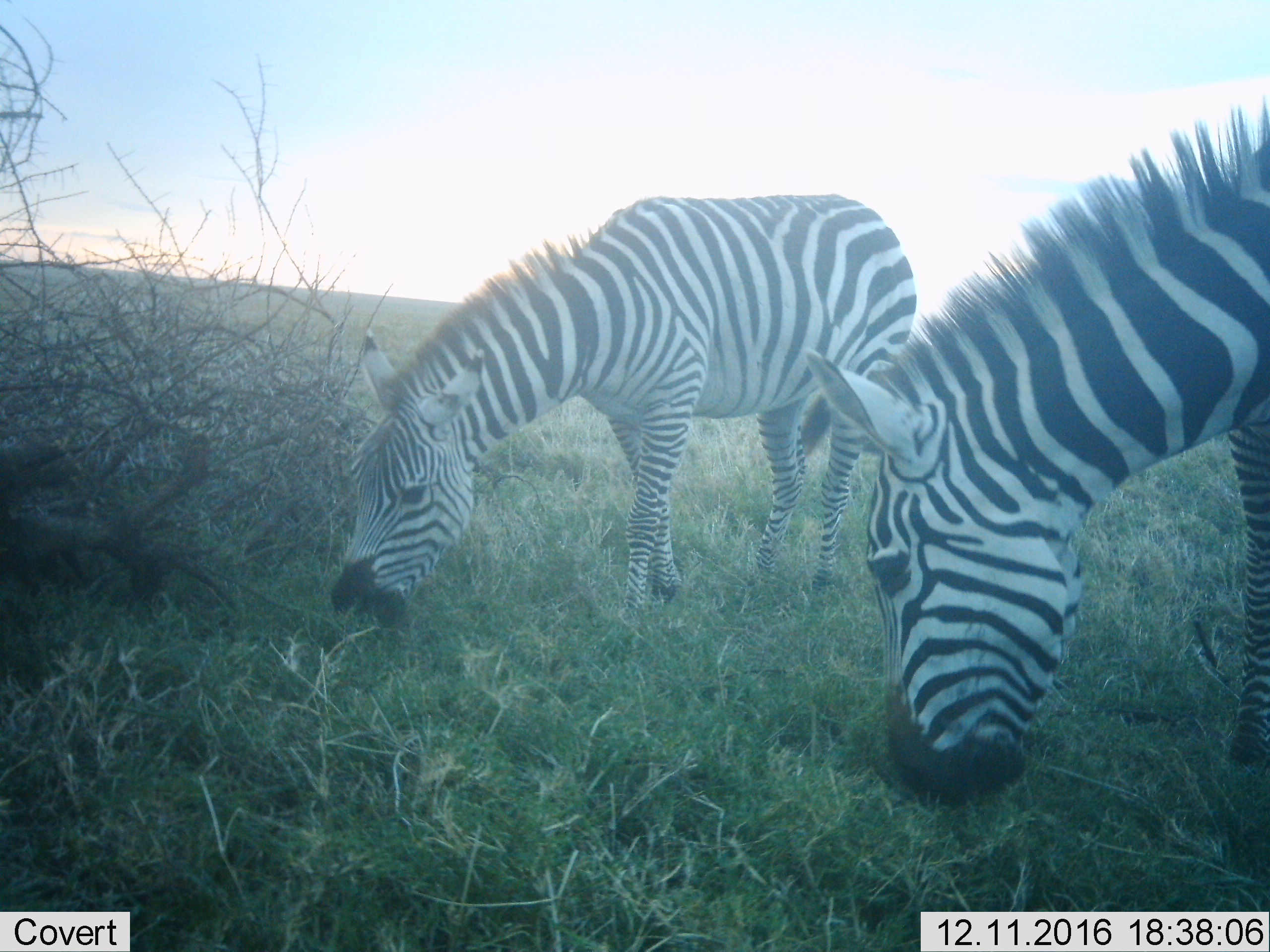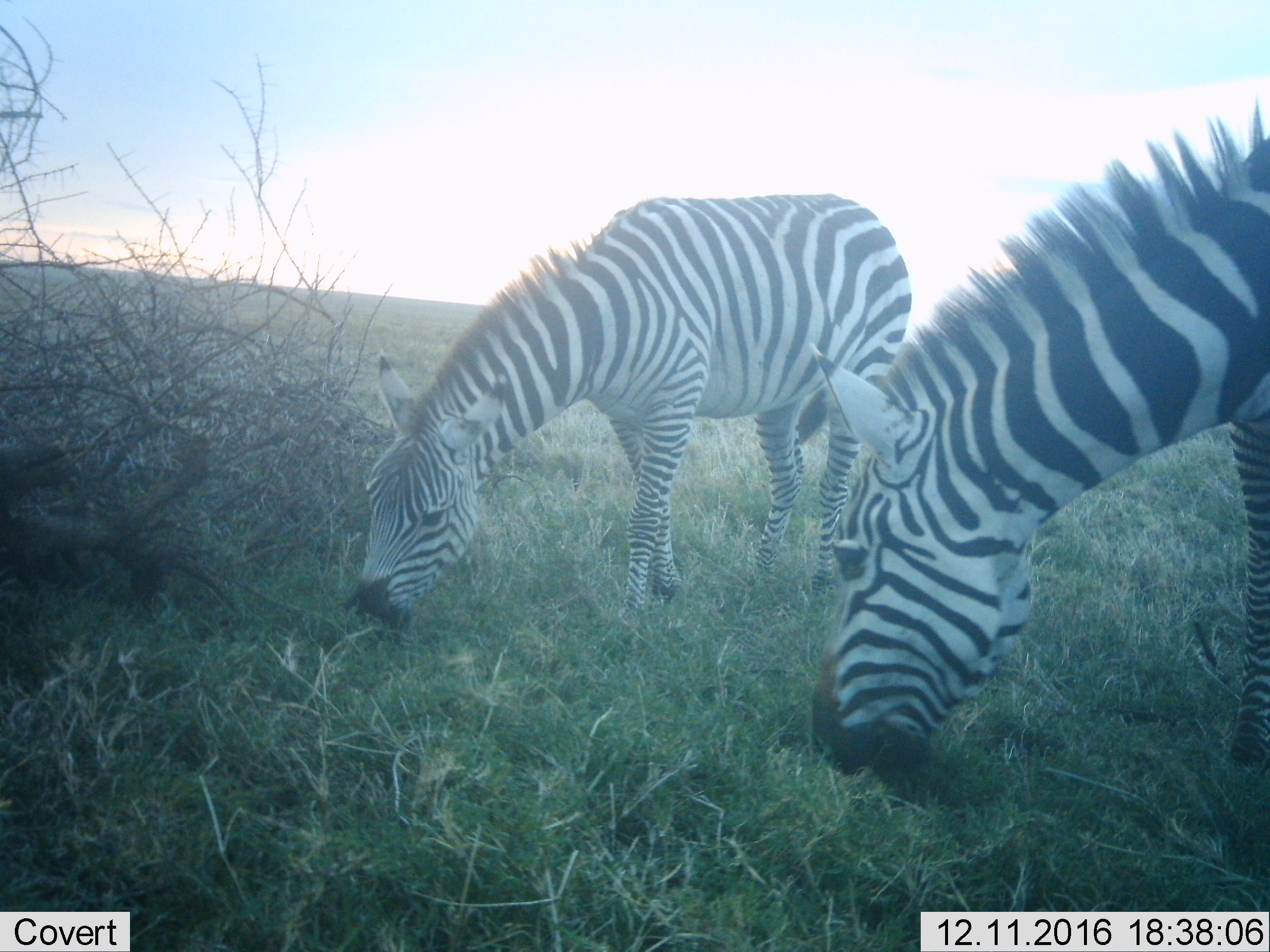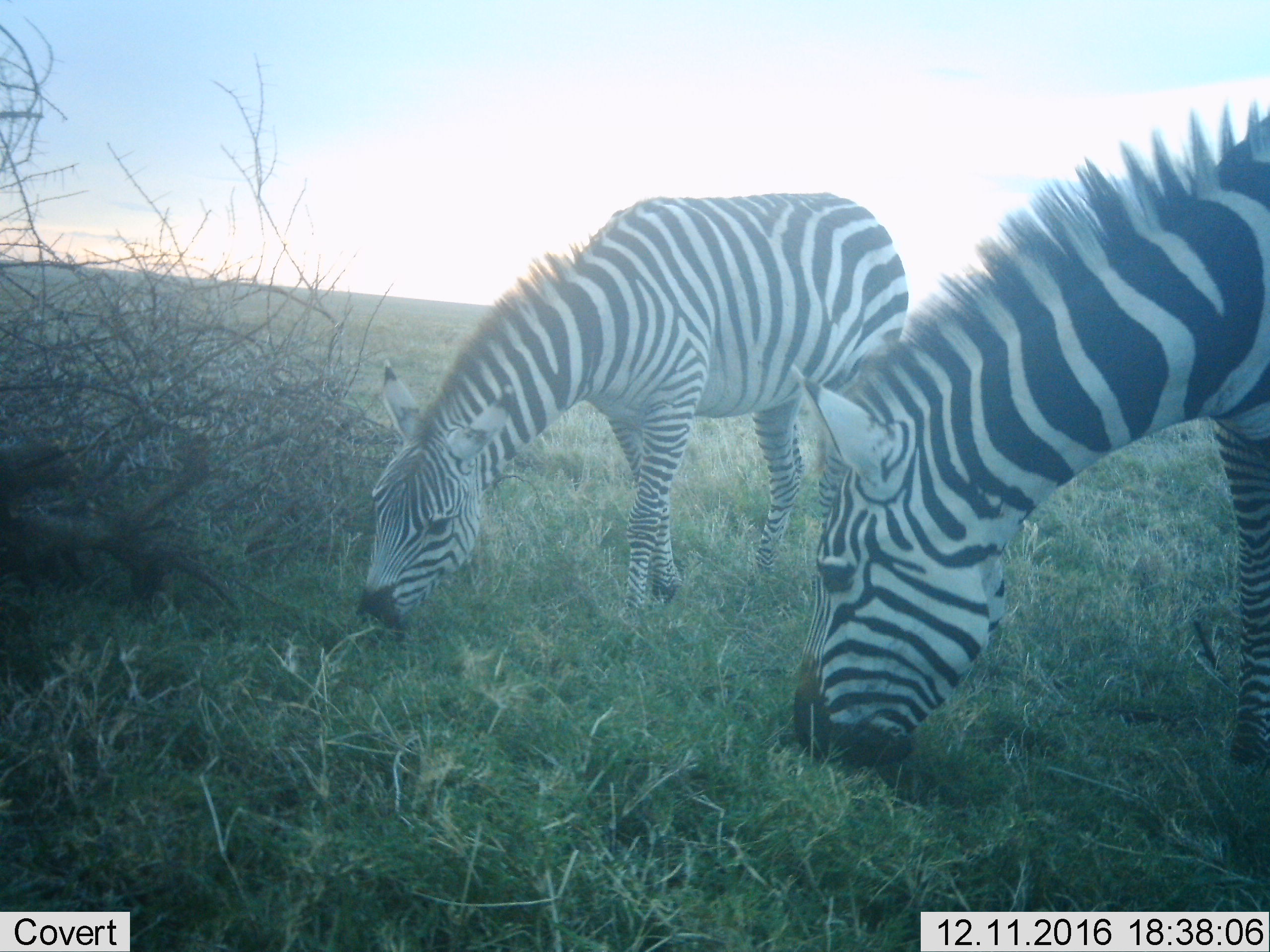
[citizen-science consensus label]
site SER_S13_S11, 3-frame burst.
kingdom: Animalia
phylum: Chordata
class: Mammalia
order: Perissodactyla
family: Equidae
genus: Equus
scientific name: Equus quagga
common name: plains zebra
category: zebraplains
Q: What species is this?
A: Zebraplains (plains zebra) (Equus quagga).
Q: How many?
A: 2.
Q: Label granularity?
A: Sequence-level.